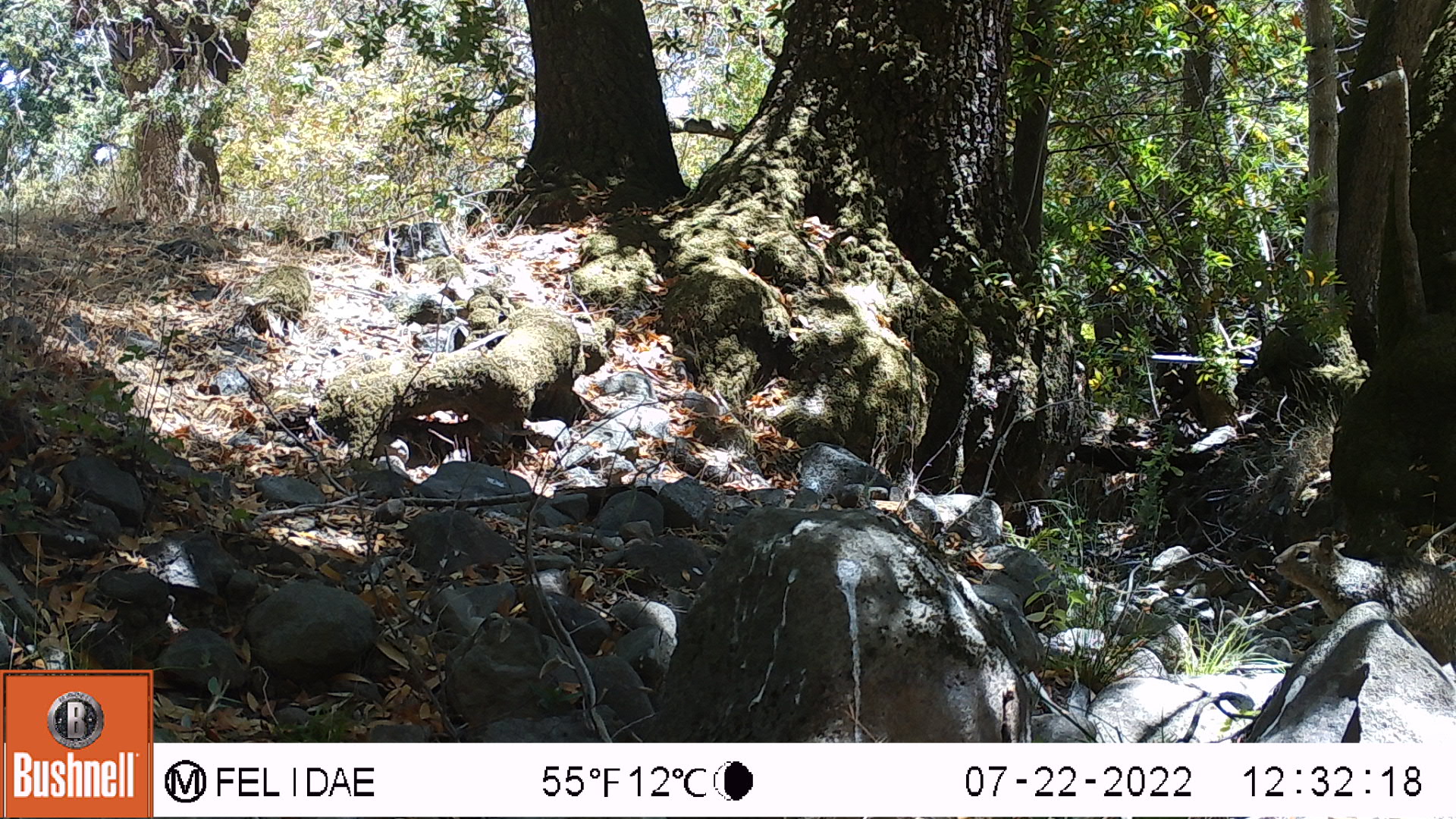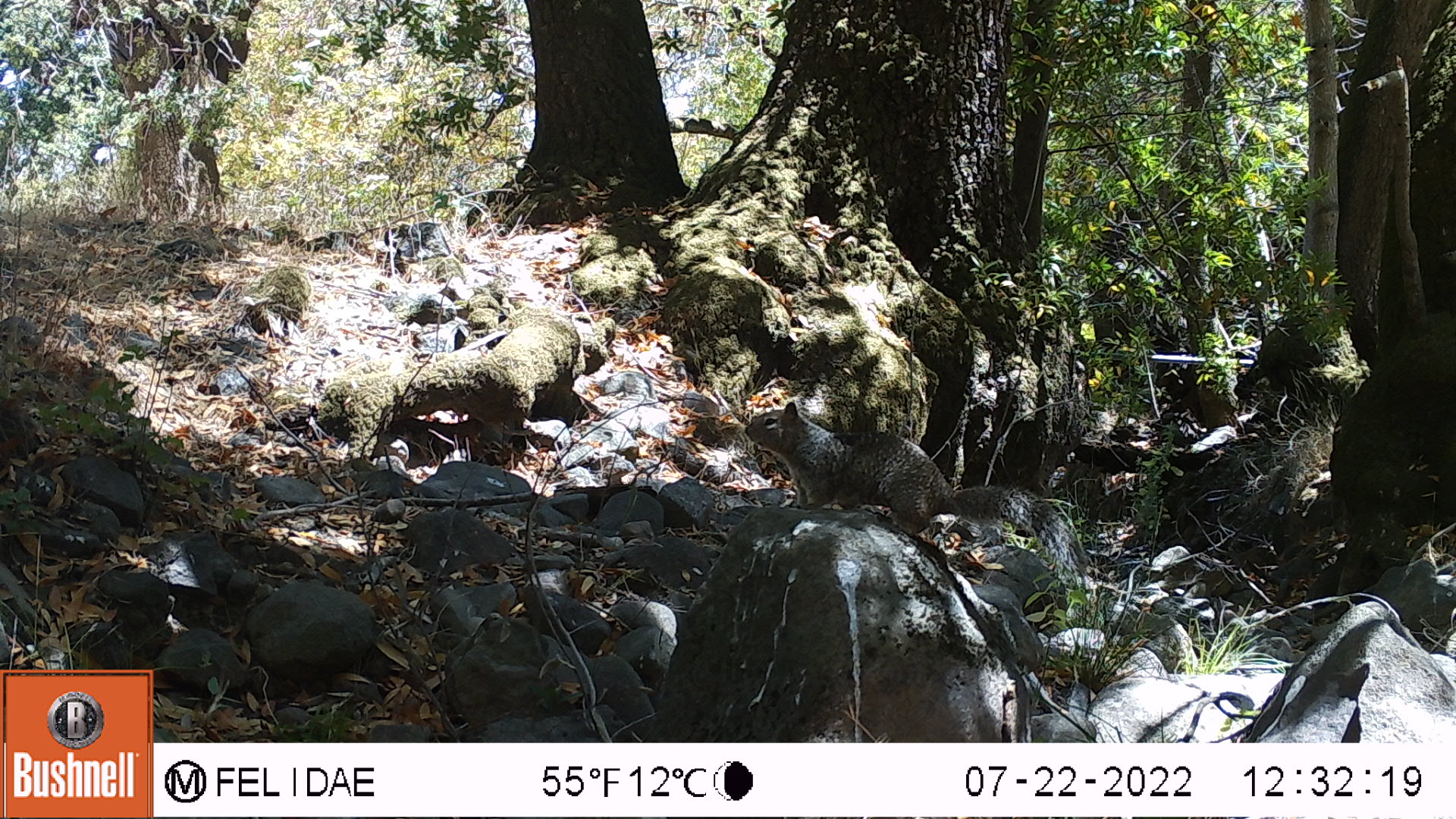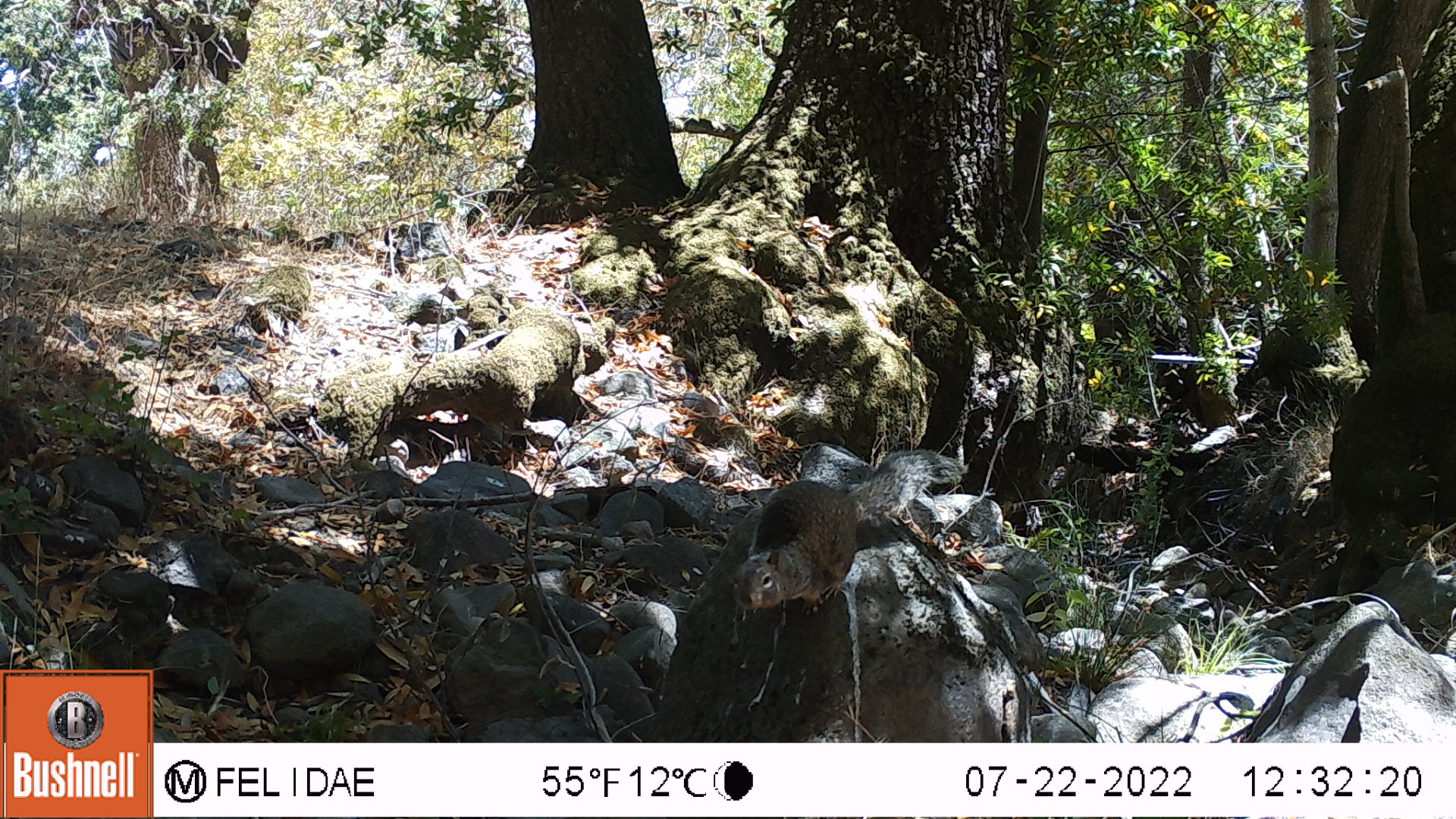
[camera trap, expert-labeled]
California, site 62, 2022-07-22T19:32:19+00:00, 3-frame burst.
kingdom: Animalia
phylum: Chordata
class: Mammalia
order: Rodentia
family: Sciuridae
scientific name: Sciuridae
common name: squirrel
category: unknown squirrel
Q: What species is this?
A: Unknown squirrel (squirrel) (Sciuridae).